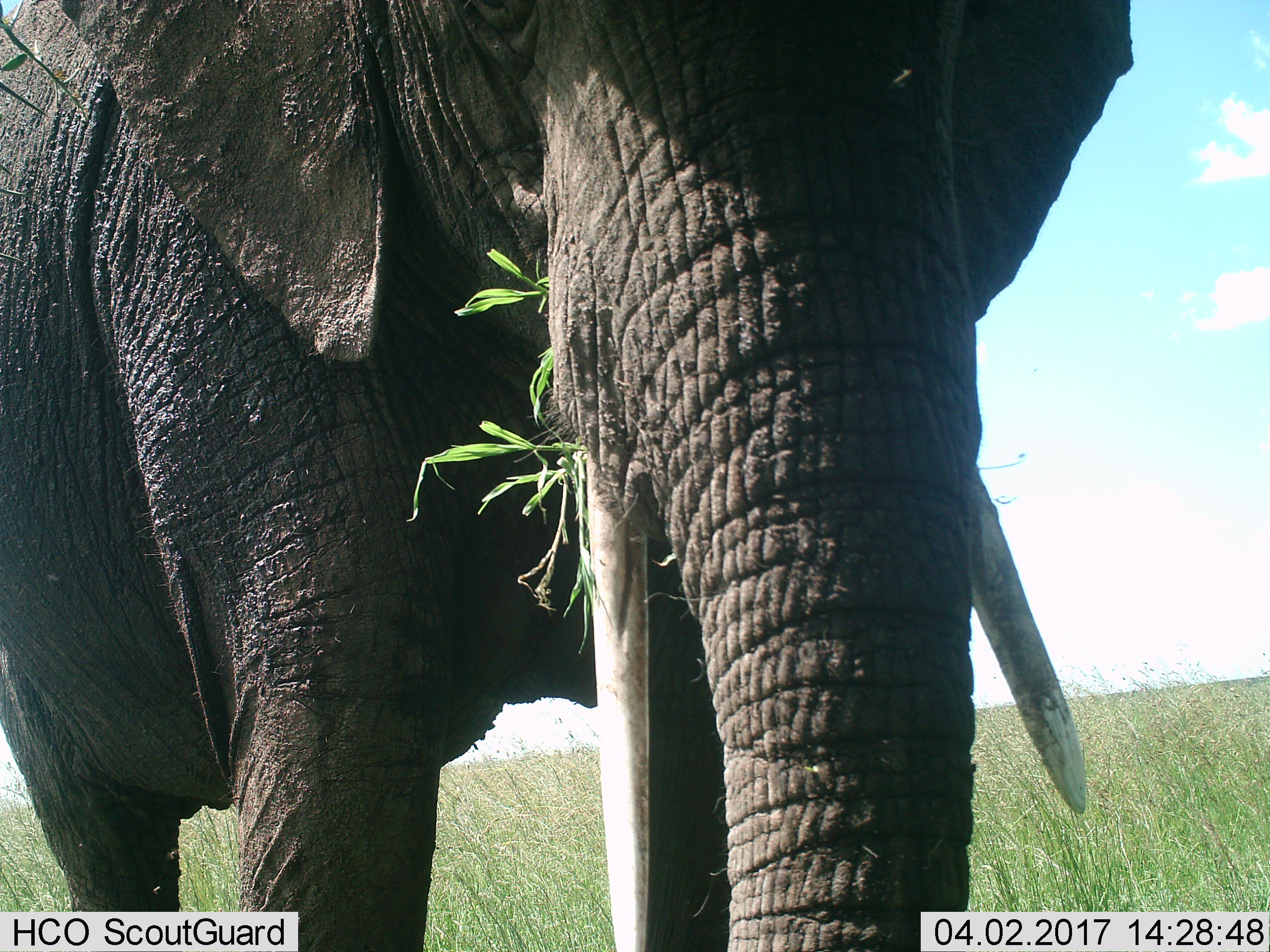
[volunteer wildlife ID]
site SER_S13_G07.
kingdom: Animalia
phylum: Chordata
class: Mammalia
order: Proboscidea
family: Elephantidae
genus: Loxodonta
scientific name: Loxodonta africana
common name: african bush elephant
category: elephant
Elephant (african bush elephant) (Loxodonta africana), count 1. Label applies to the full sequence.